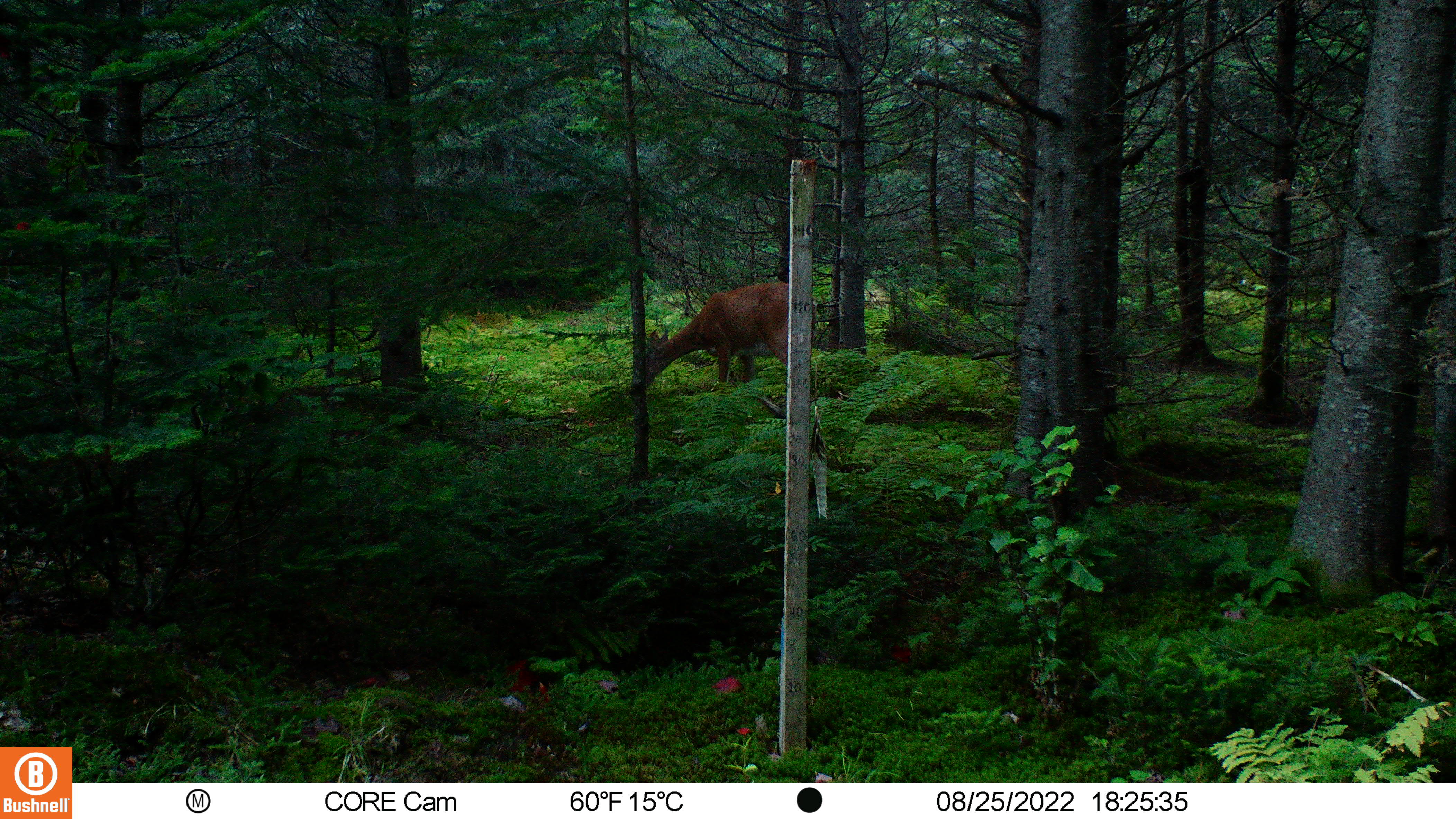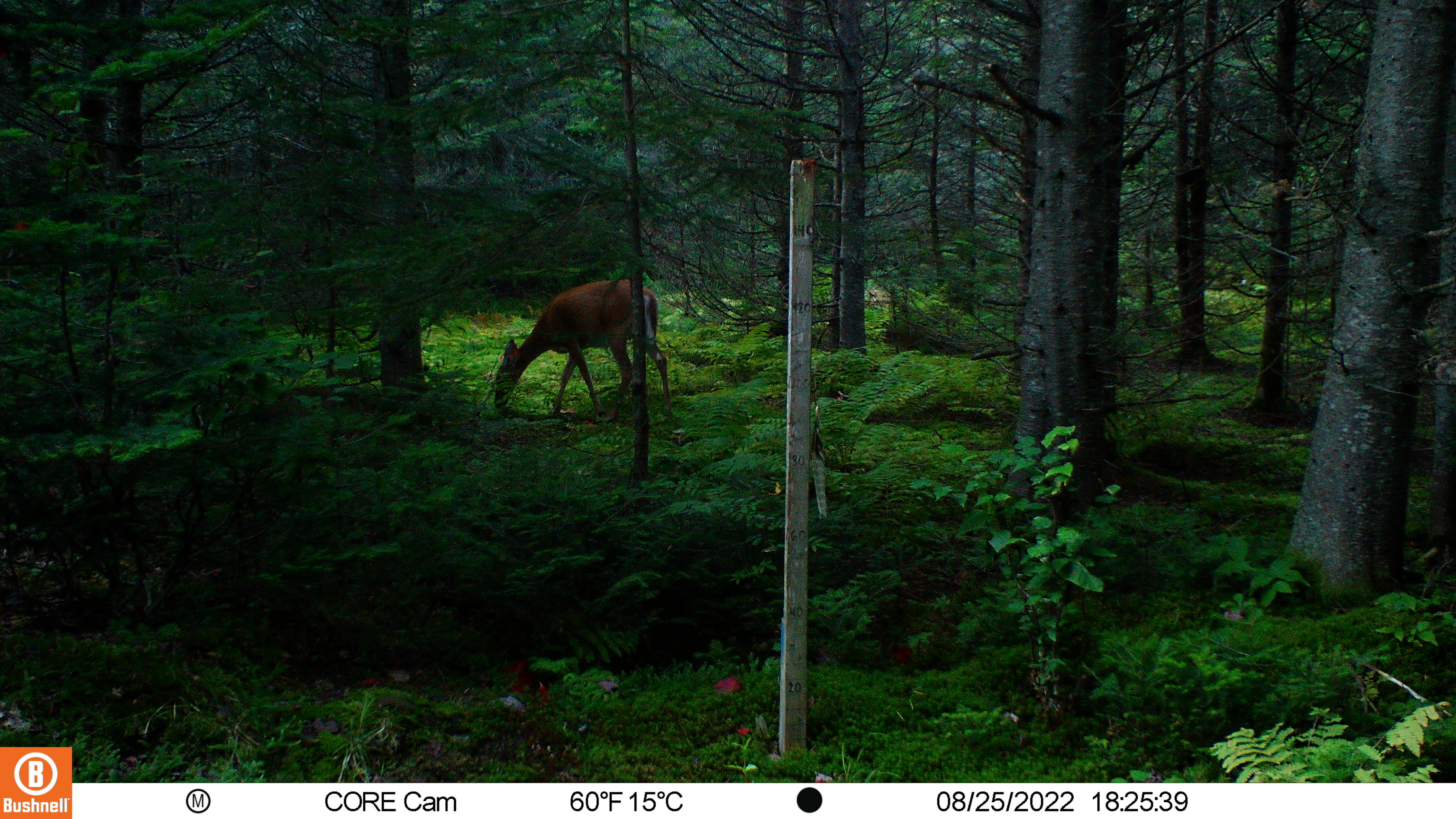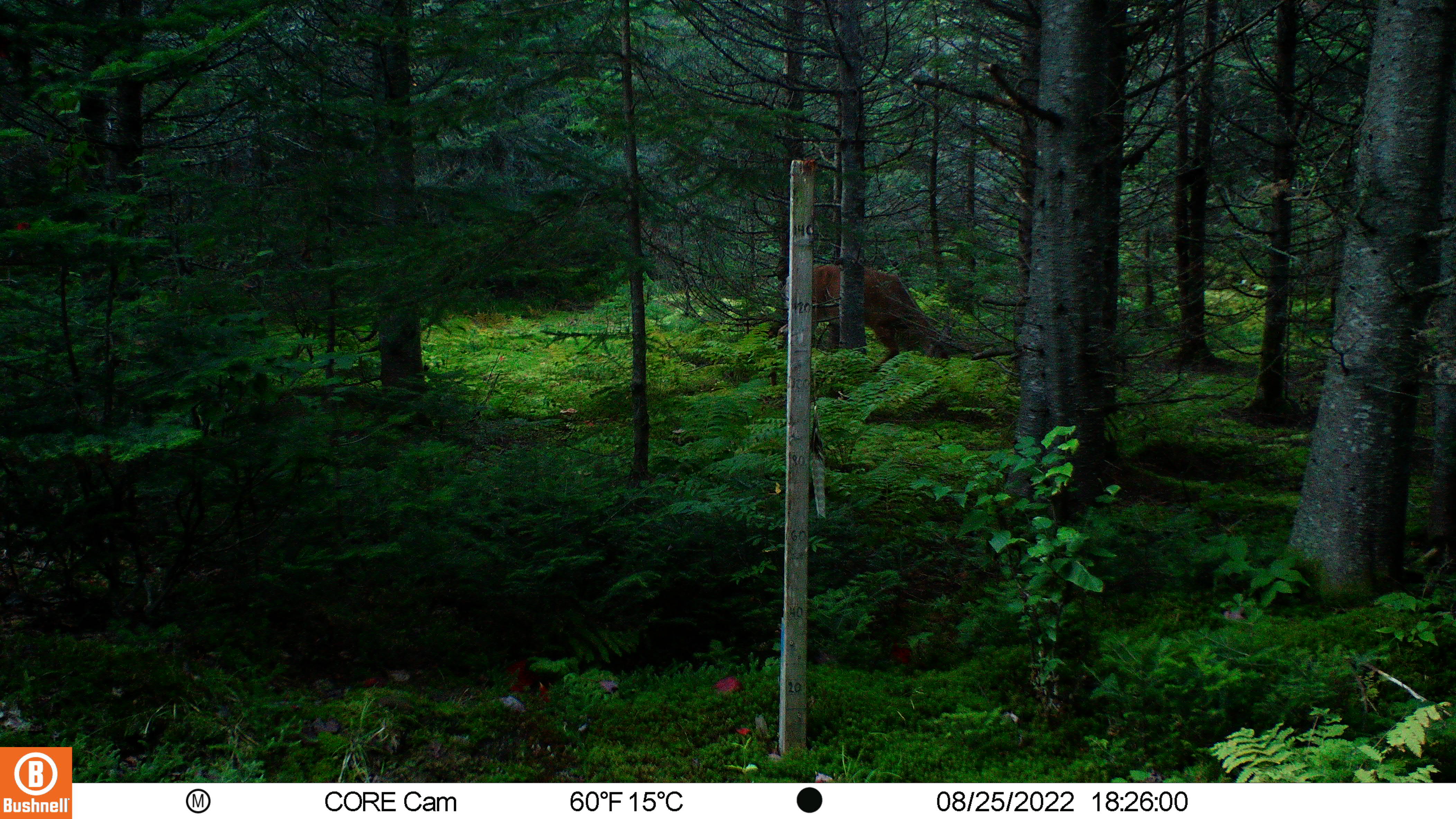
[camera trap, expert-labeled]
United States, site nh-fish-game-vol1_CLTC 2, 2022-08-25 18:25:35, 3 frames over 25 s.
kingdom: Animalia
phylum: Chordata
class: Mammalia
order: Artiodactyla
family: Cervidae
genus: Odocoileus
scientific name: Odocoileus virginianus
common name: white-tailed deer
White-tailed deer (Odocoileus virginianus).